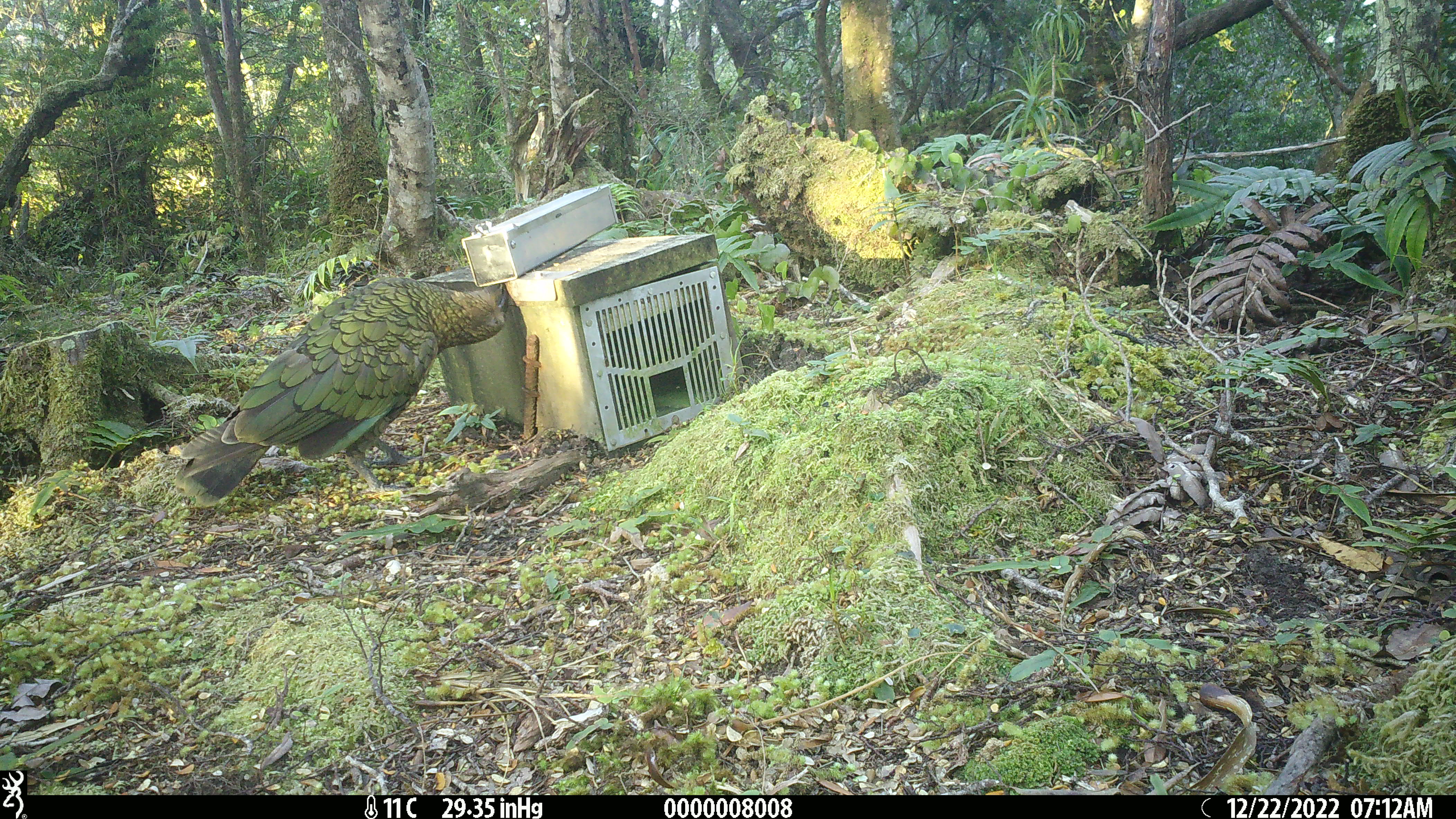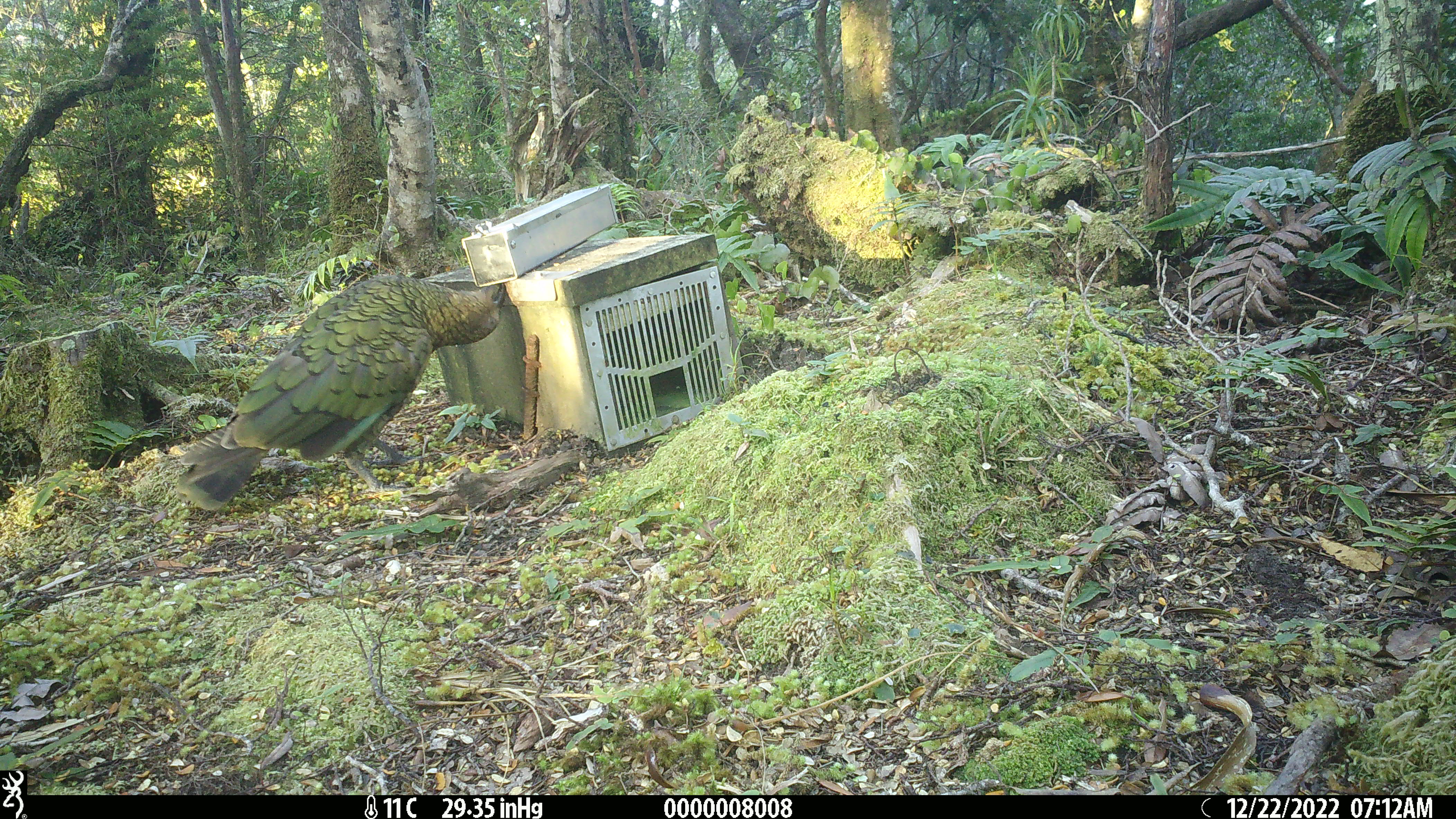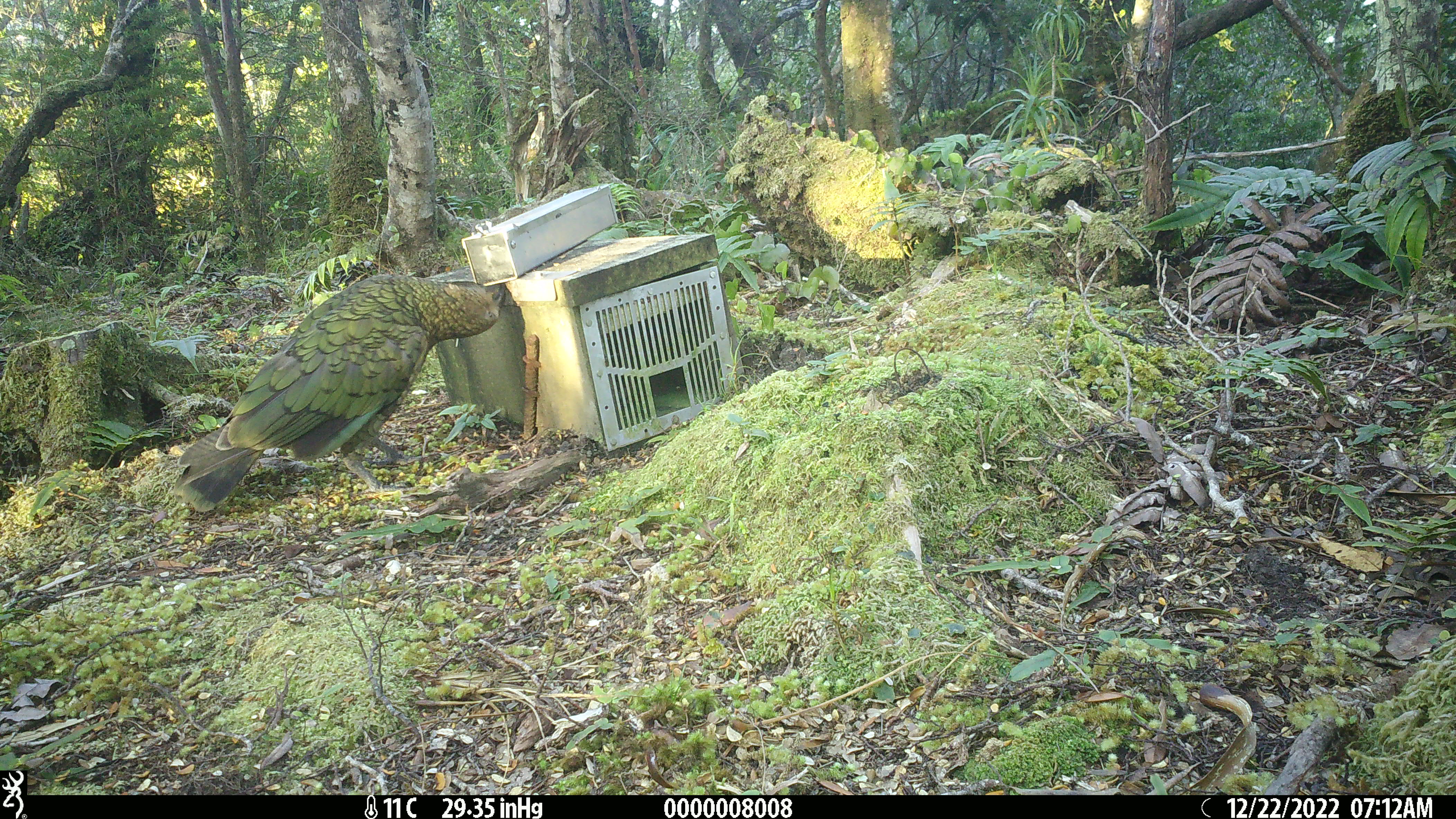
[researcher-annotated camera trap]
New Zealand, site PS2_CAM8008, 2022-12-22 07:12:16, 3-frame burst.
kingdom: Animalia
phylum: Chordata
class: Aves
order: Psittaciformes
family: Strigopidae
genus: Nestor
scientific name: Nestor notabilis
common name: kea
Kea (Nestor notabilis).